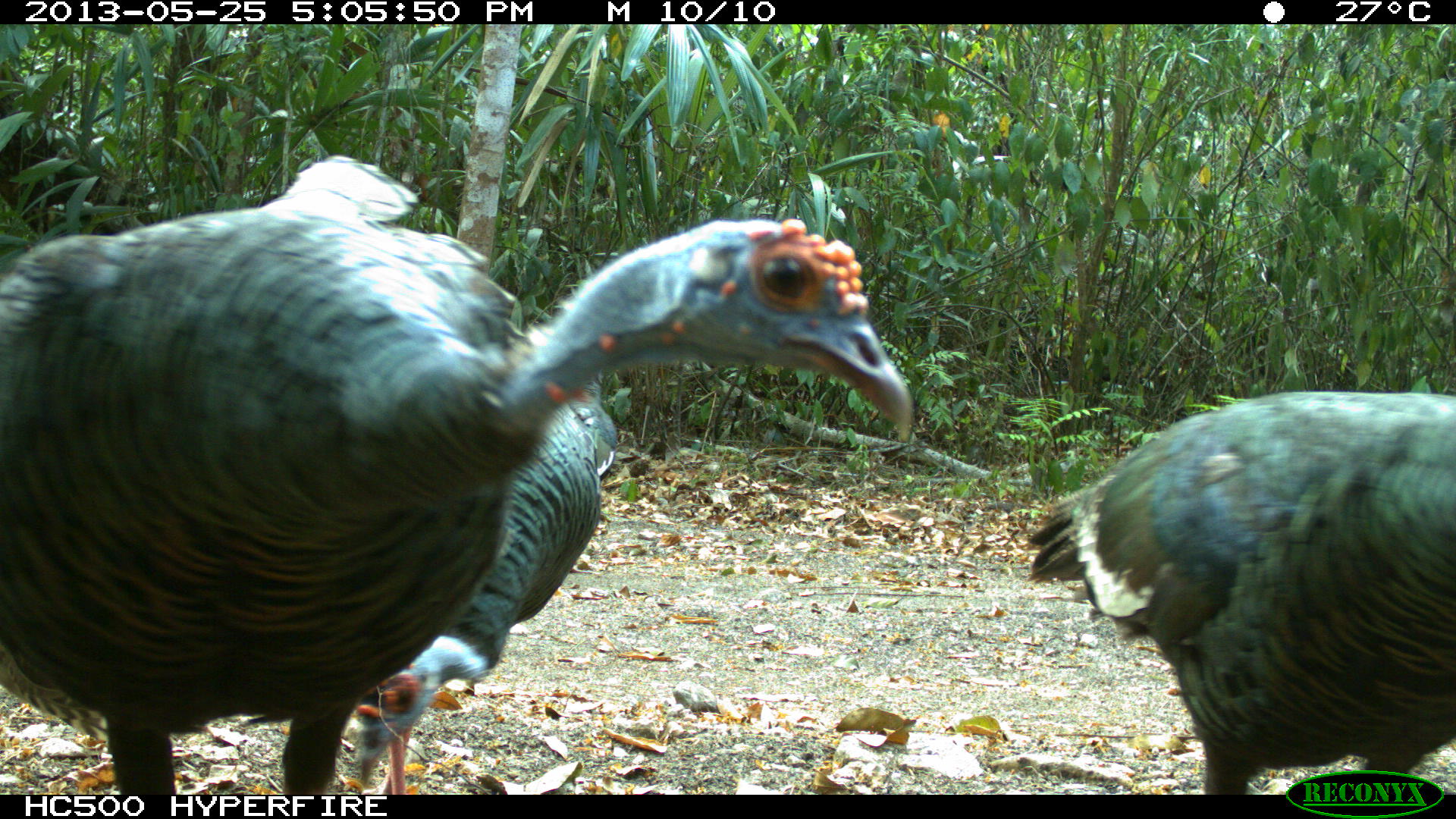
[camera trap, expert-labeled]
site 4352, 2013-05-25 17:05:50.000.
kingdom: Animalia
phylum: Chordata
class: Aves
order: Galliformes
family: Phasianidae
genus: Meleagris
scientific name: Meleagris ocellata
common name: ocellated turkey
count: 4